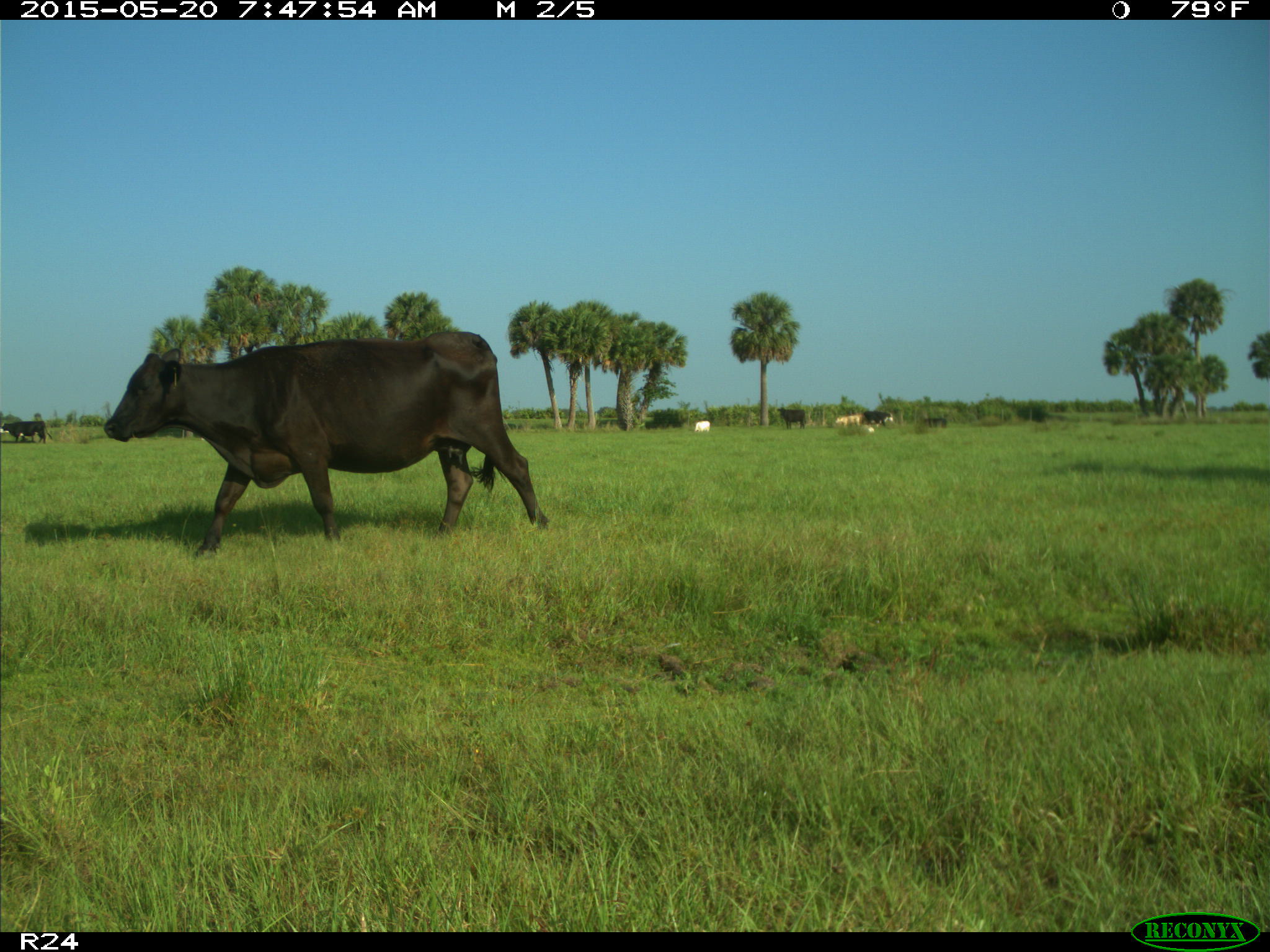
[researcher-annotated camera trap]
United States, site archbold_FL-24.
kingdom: Animalia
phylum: Chordata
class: Mammalia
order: Artiodactyla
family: Bovidae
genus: Bos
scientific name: Bos taurus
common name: domestic cow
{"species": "Bos taurus (domestic cow)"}